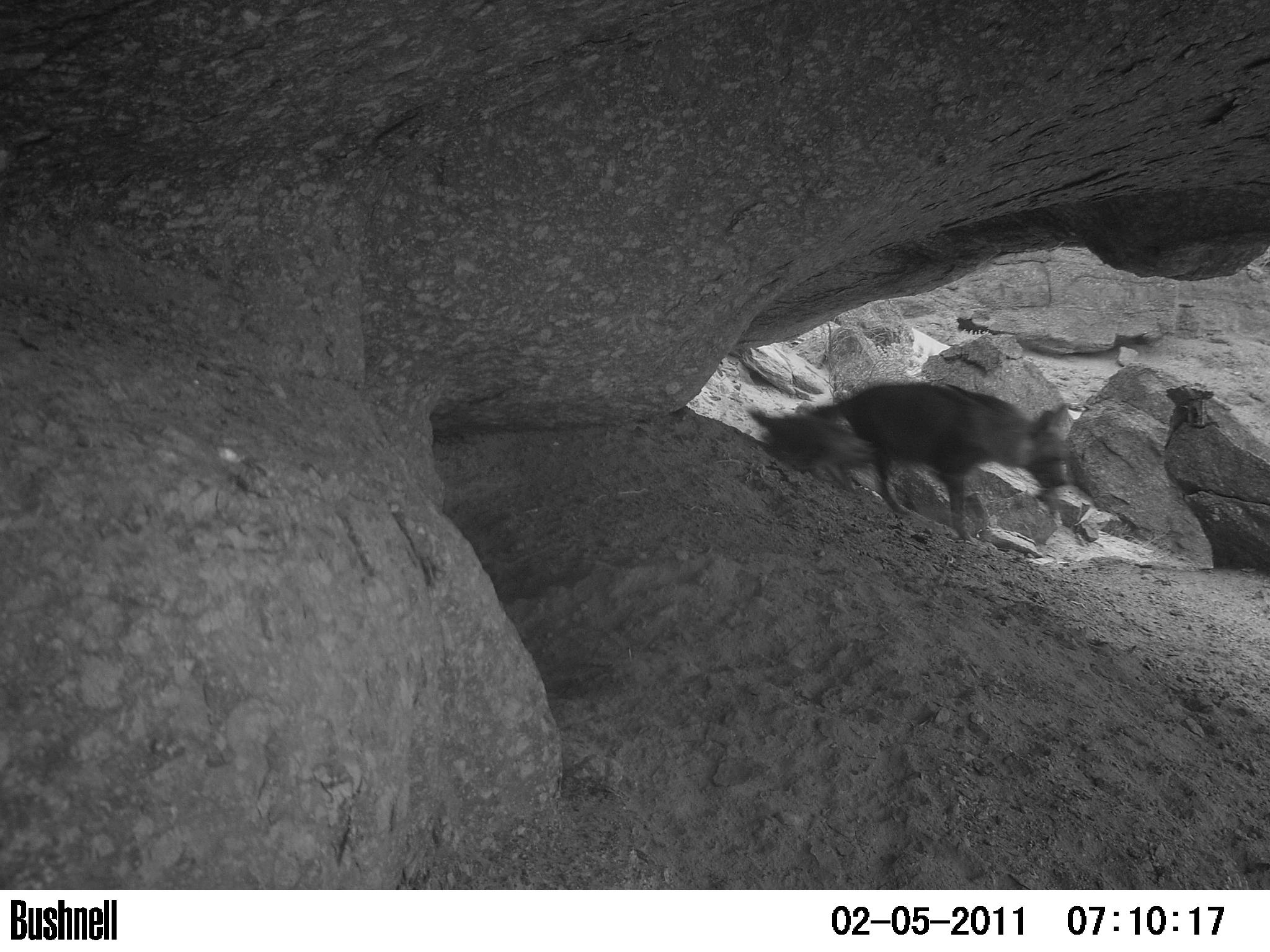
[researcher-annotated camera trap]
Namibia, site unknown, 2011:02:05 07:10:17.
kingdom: Animalia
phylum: Chordata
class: Mammalia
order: Carnivora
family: Hyaenidae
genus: Parahyaena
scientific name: Parahyaena brunnea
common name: brown hyena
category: hyaena brunnea